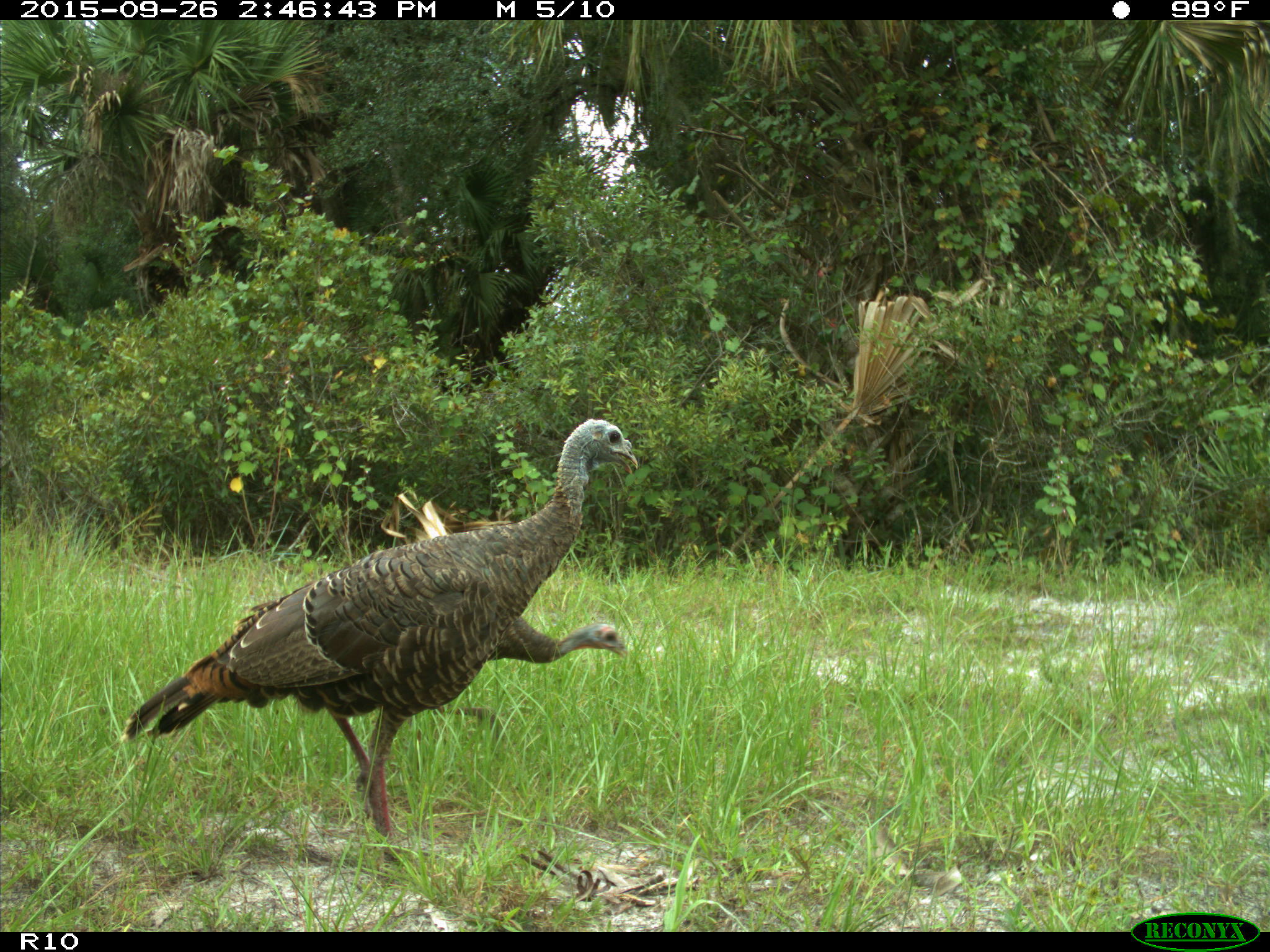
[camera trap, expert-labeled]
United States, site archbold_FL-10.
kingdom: Animalia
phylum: Chordata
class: Aves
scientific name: Aves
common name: birds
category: unidentified bird